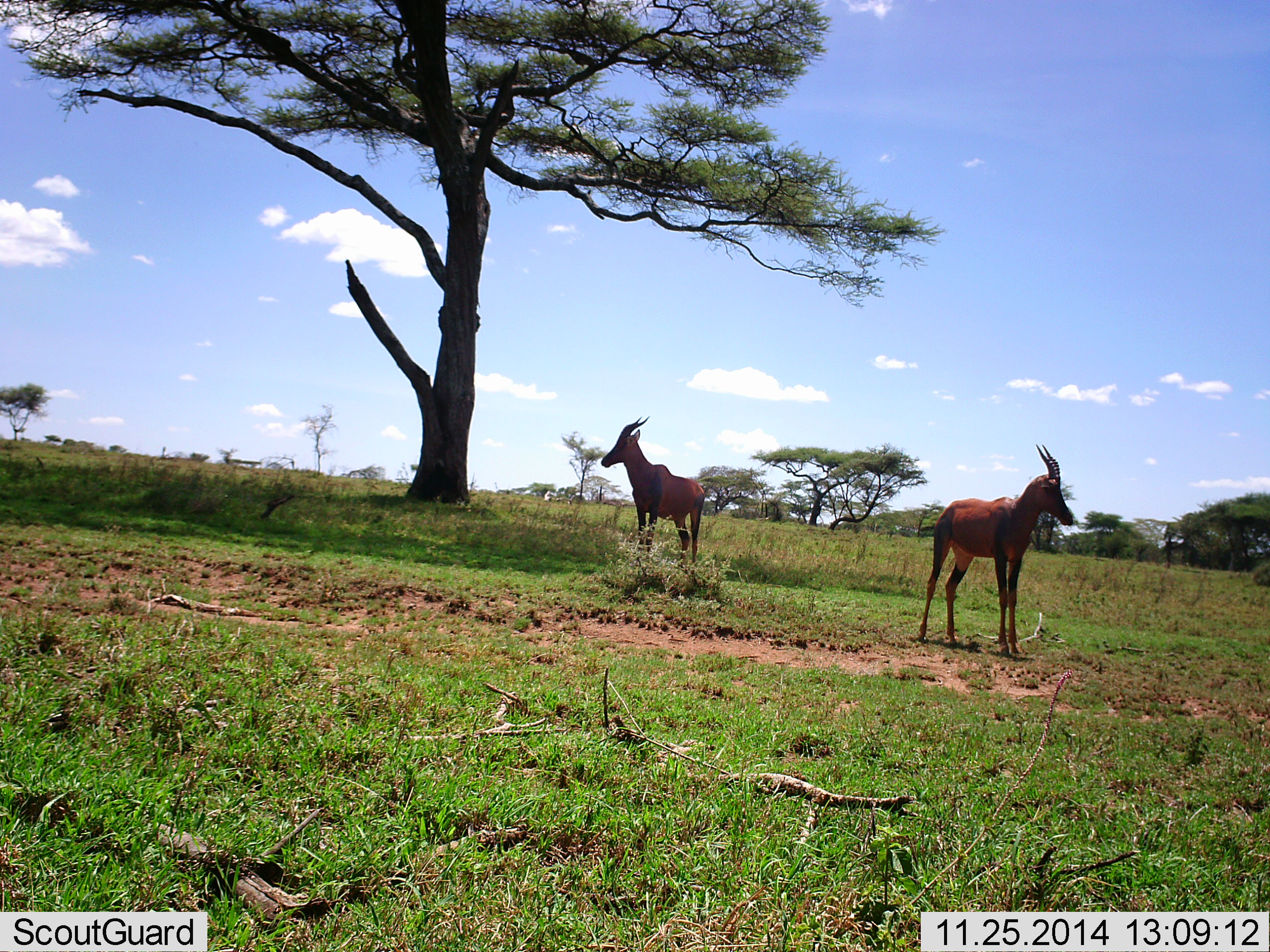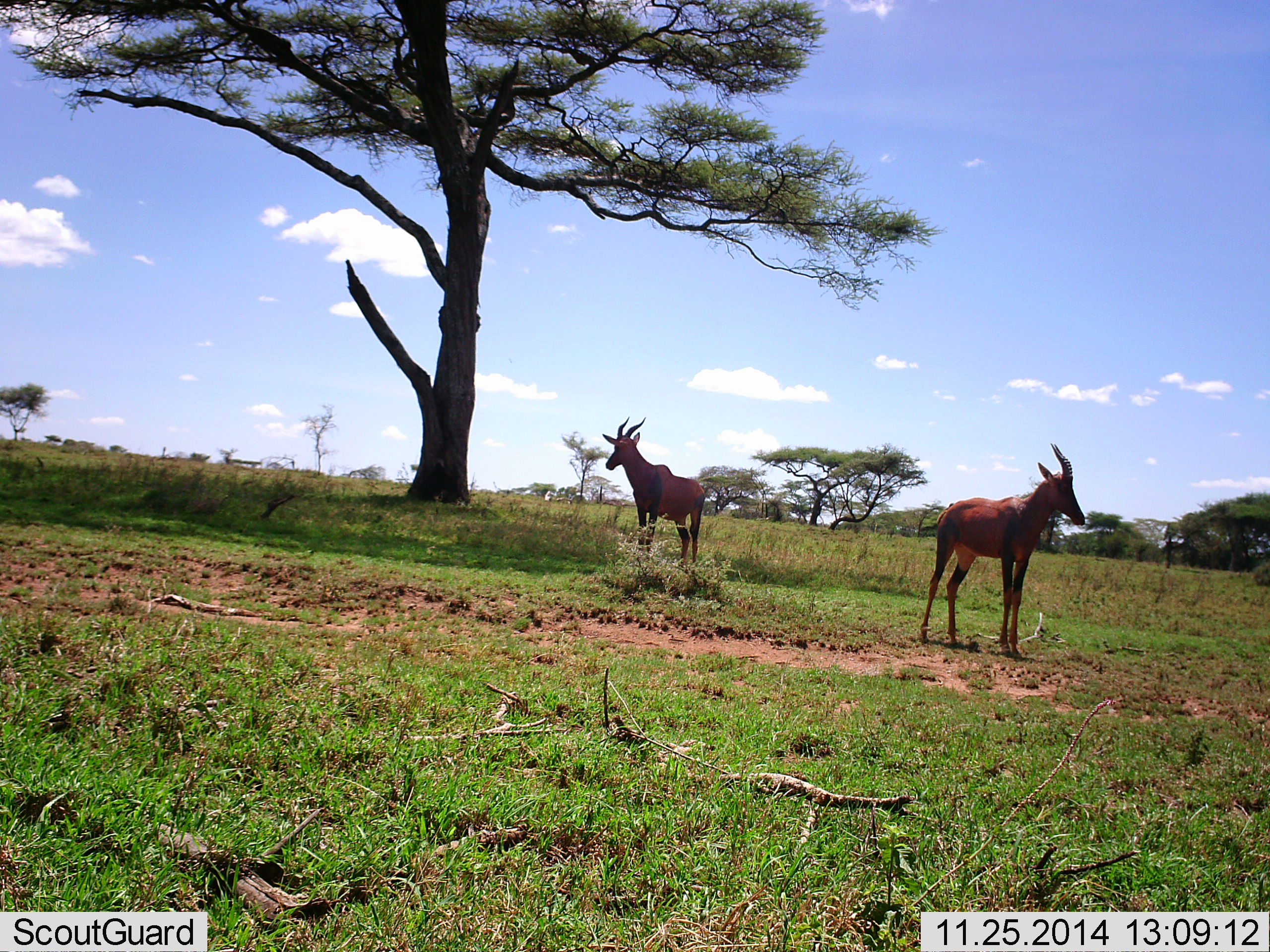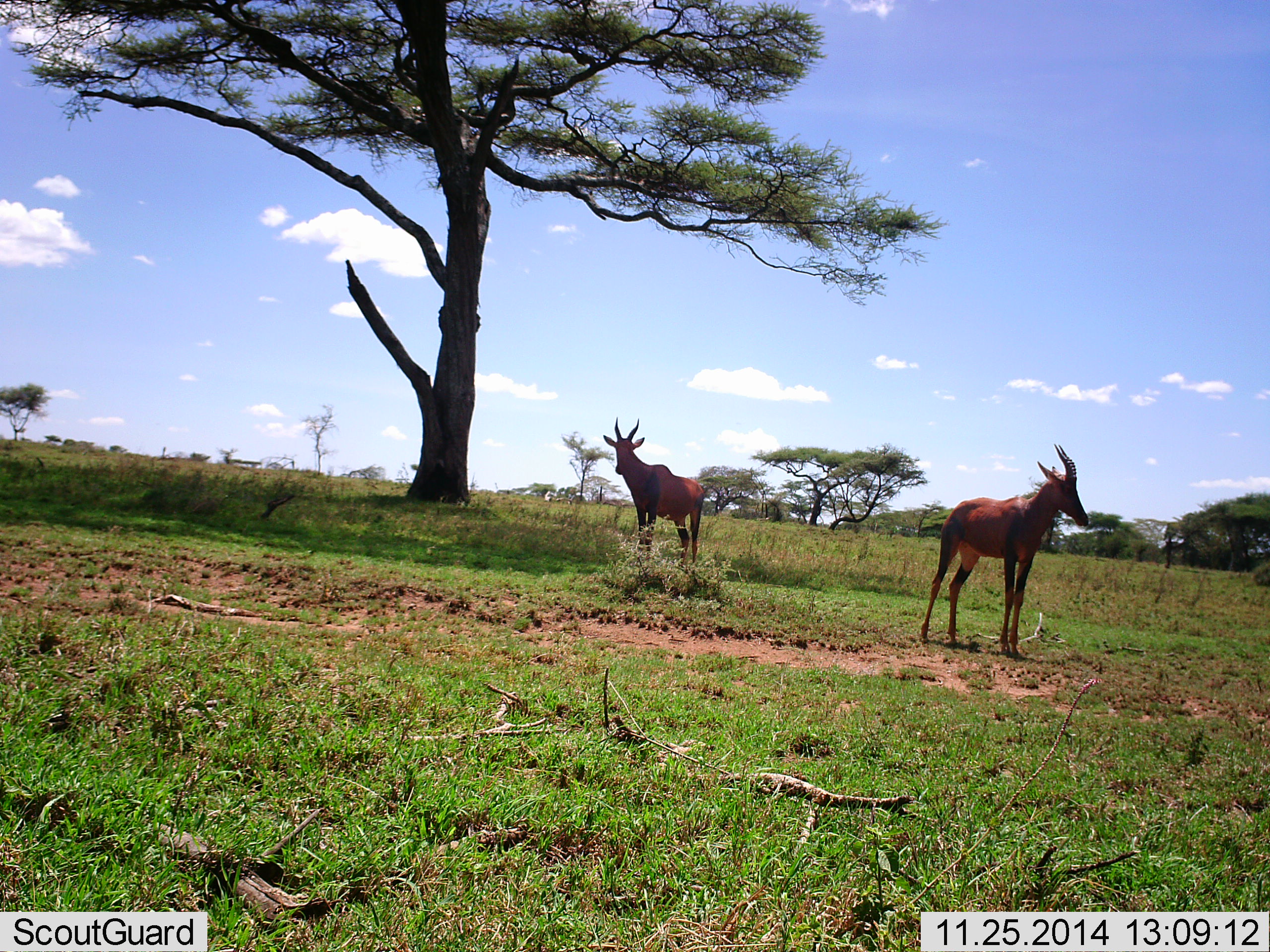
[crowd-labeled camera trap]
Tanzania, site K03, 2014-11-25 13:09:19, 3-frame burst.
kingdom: Animalia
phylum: Chordata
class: Mammalia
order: Artiodactyla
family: Bovidae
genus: Damaliscus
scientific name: Damaliscus lunatus jimela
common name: topi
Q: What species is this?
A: Topi (Damaliscus lunatus jimela).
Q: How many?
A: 2.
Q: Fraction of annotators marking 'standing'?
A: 100%.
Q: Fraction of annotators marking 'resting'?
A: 0%.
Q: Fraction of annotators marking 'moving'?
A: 0%.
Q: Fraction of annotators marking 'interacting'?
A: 0%.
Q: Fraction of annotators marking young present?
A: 10%.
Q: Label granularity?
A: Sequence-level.